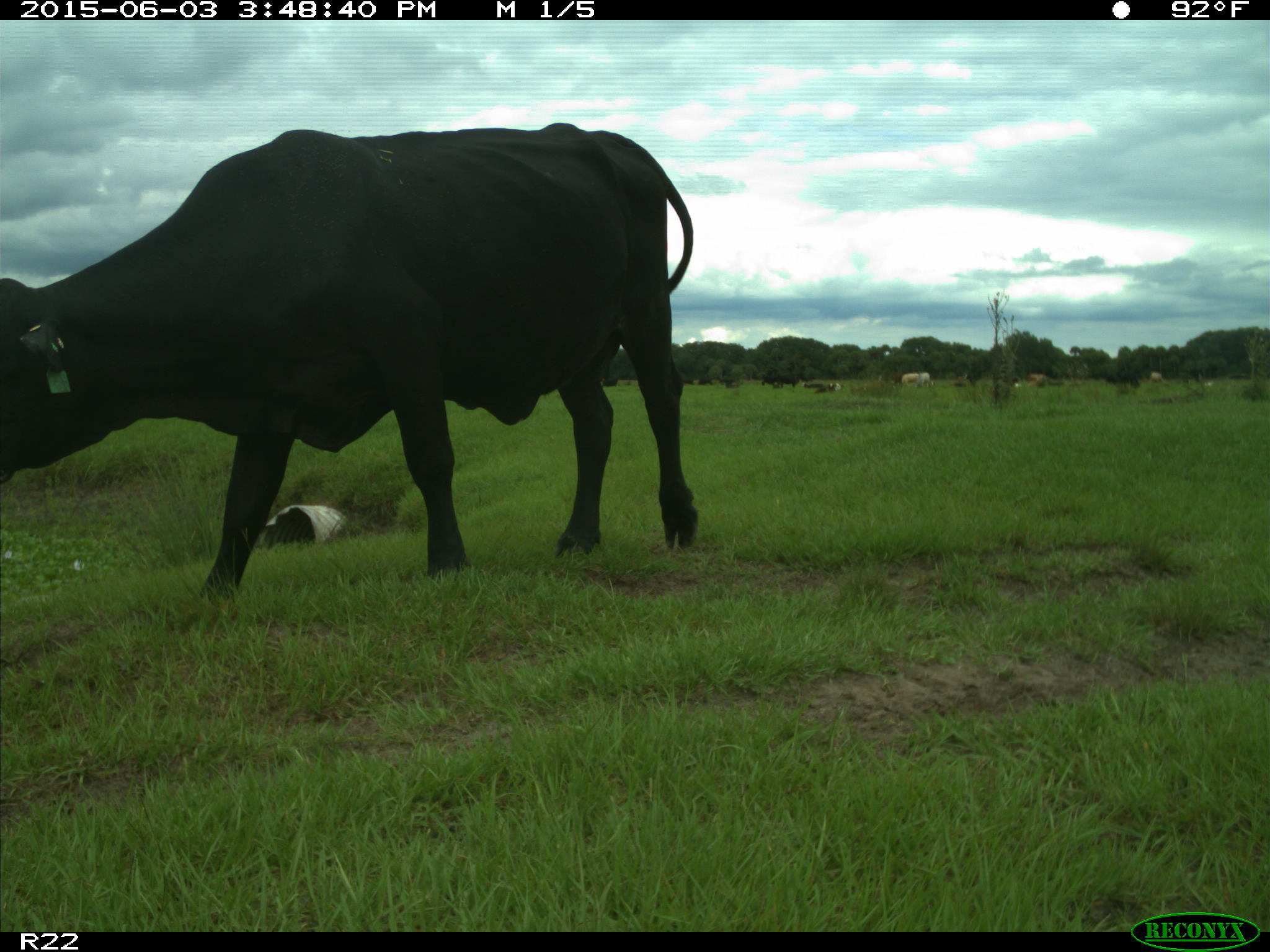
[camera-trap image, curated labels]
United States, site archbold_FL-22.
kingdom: Animalia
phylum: Chordata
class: Mammalia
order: Artiodactyla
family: Bovidae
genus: Bos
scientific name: Bos taurus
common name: domestic cow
Bos taurus (domestic cow).